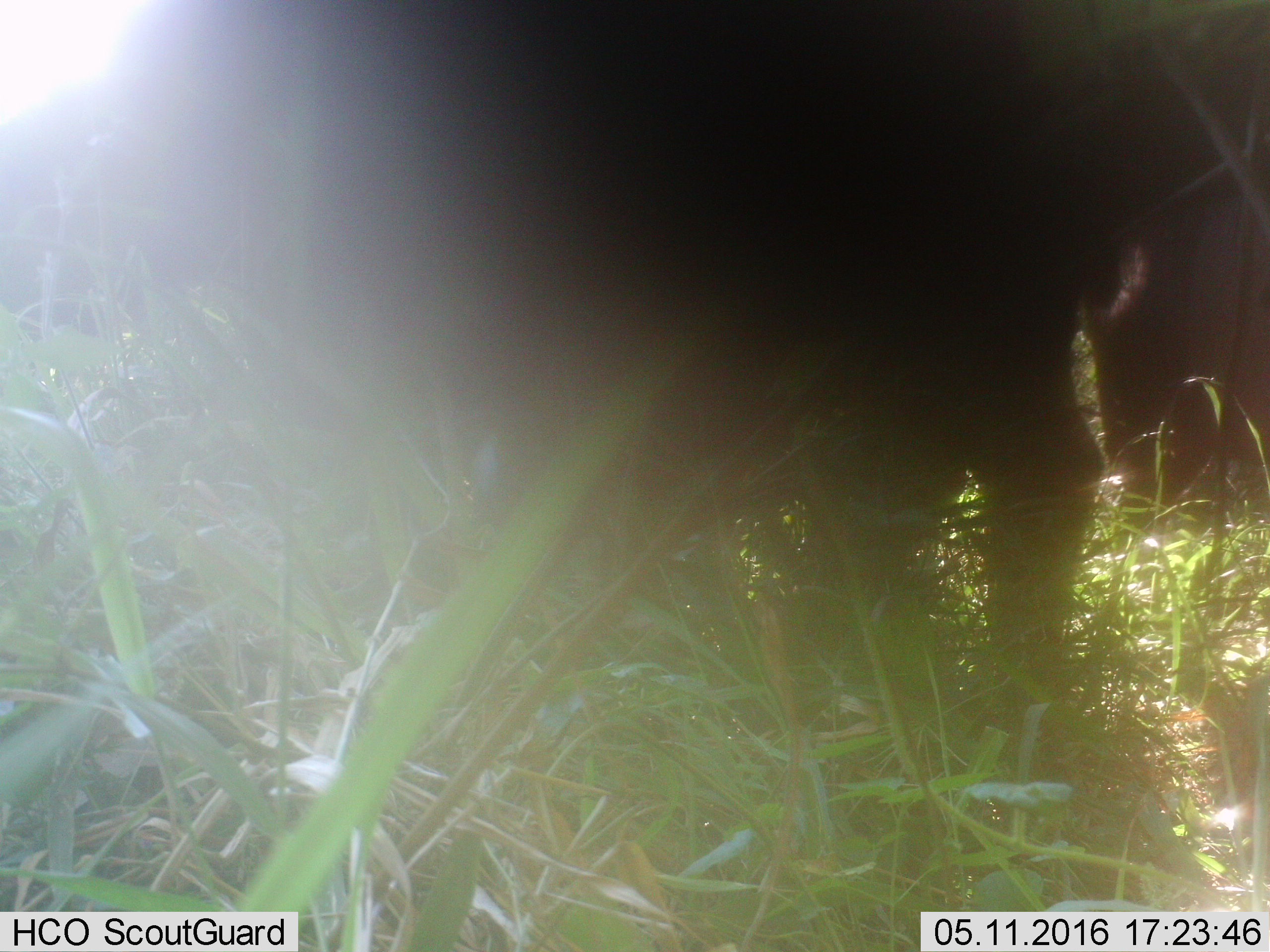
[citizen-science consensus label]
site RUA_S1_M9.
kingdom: Animalia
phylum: Chordata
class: Mammalia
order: Artiodactyla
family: Bovidae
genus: Syncerus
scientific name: Syncerus caffer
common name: african buffalo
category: buffalo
Buffalo (african buffalo) (Syncerus caffer), count 1. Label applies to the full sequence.